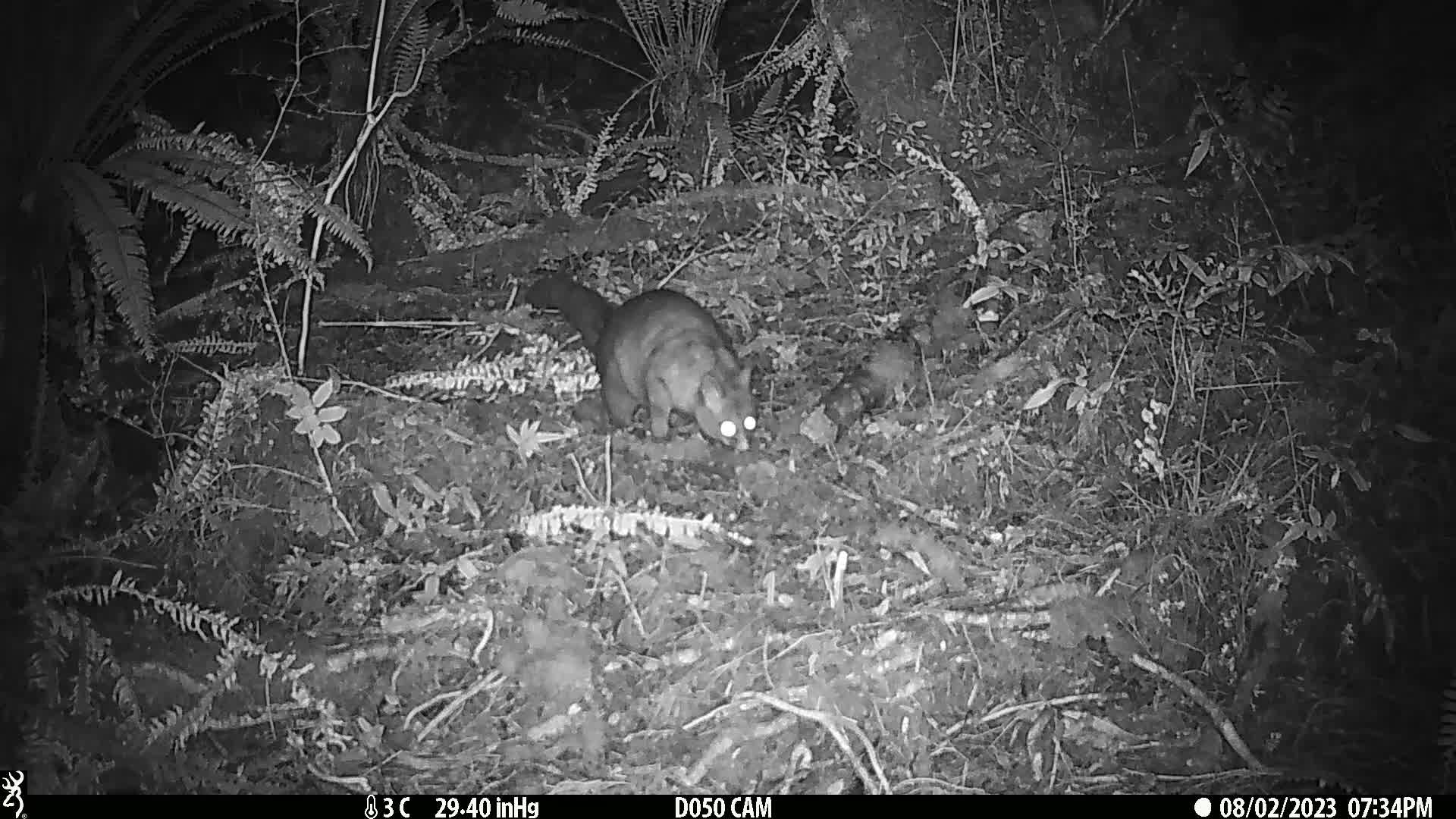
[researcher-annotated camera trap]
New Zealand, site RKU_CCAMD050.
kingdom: Animalia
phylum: Chordata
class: Mammalia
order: Diprotodontia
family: Phalangeridae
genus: Trichosurus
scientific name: Trichosurus vulpecula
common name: common brushtail possum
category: possum